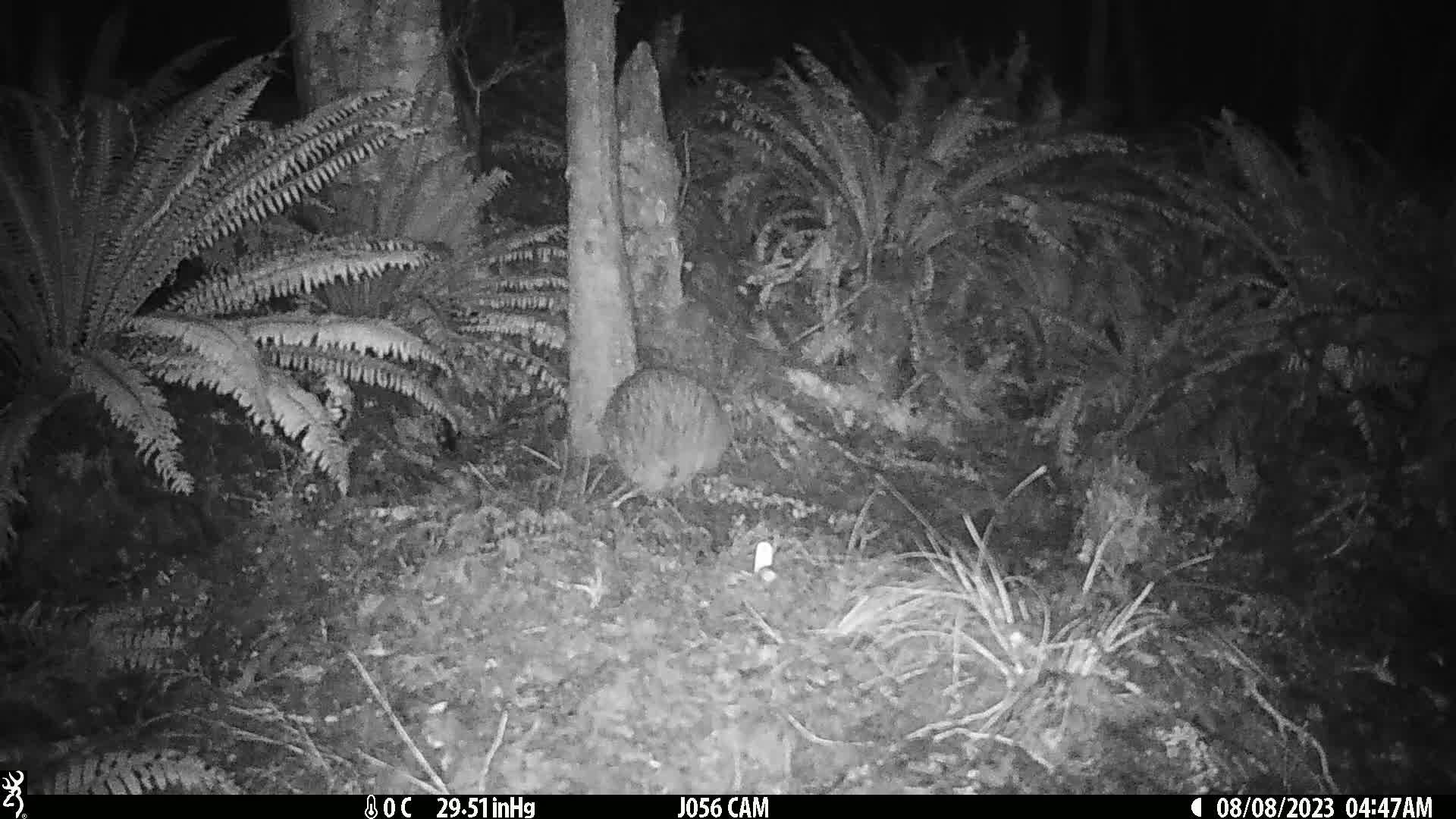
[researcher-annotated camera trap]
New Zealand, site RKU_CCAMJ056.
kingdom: Animalia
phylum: Chordata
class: Aves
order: Apterygiformes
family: Apterygidae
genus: Apteryx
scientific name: Apteryx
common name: kiwi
Kiwi (Apteryx).